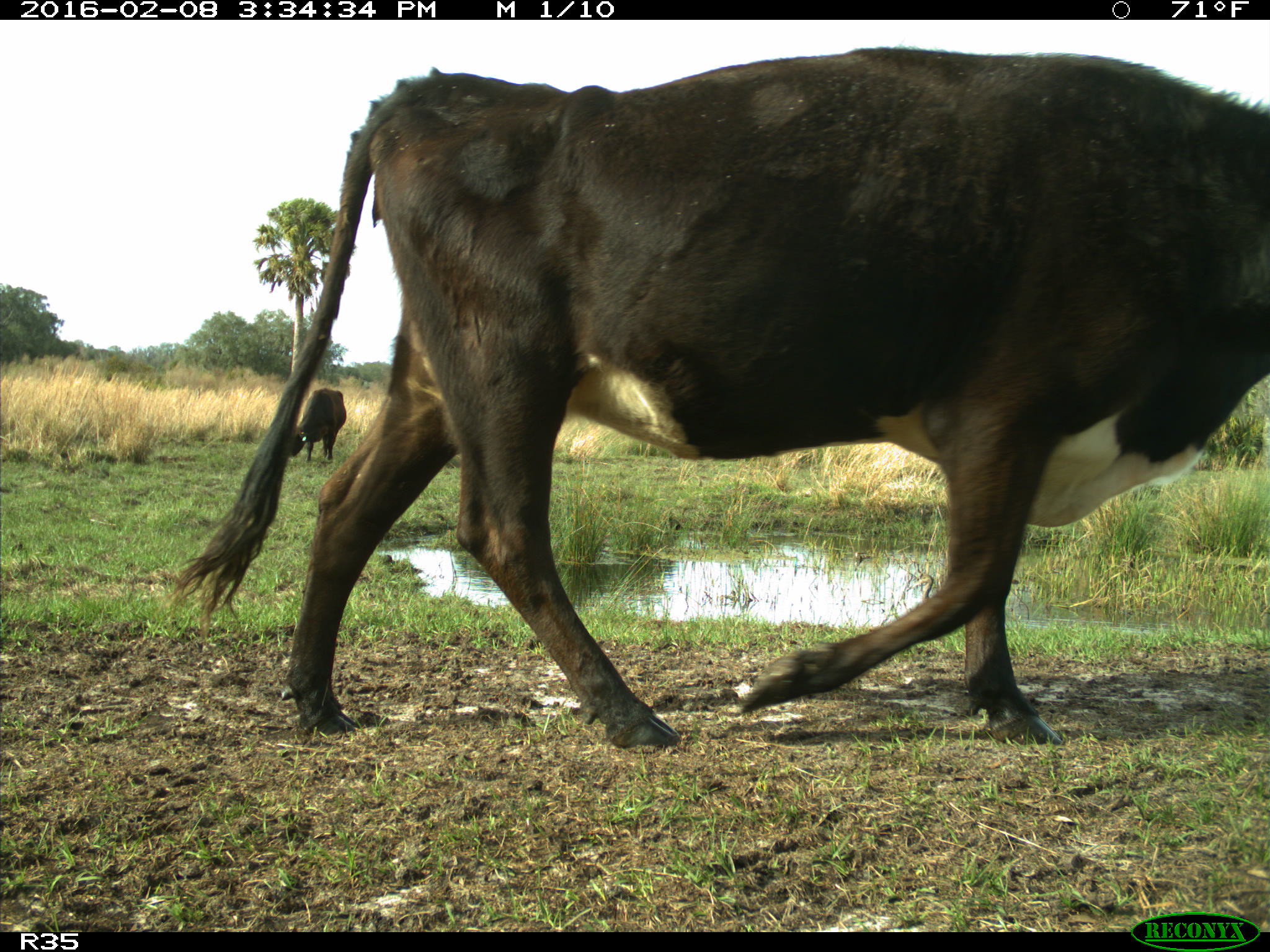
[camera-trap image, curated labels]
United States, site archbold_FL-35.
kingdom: Animalia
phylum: Chordata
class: Mammalia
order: Artiodactyla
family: Bovidae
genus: Bos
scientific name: Bos taurus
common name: domestic cow